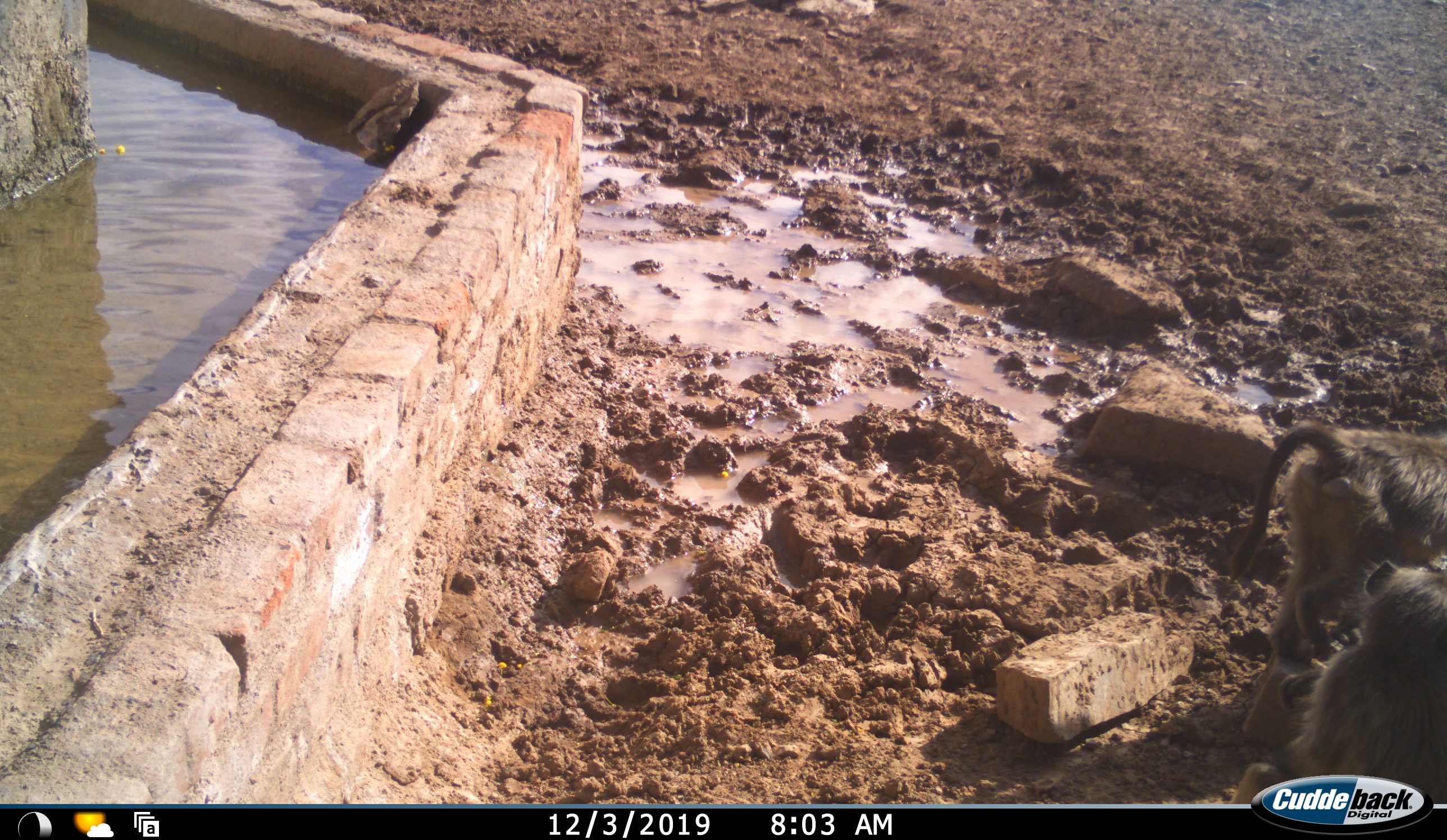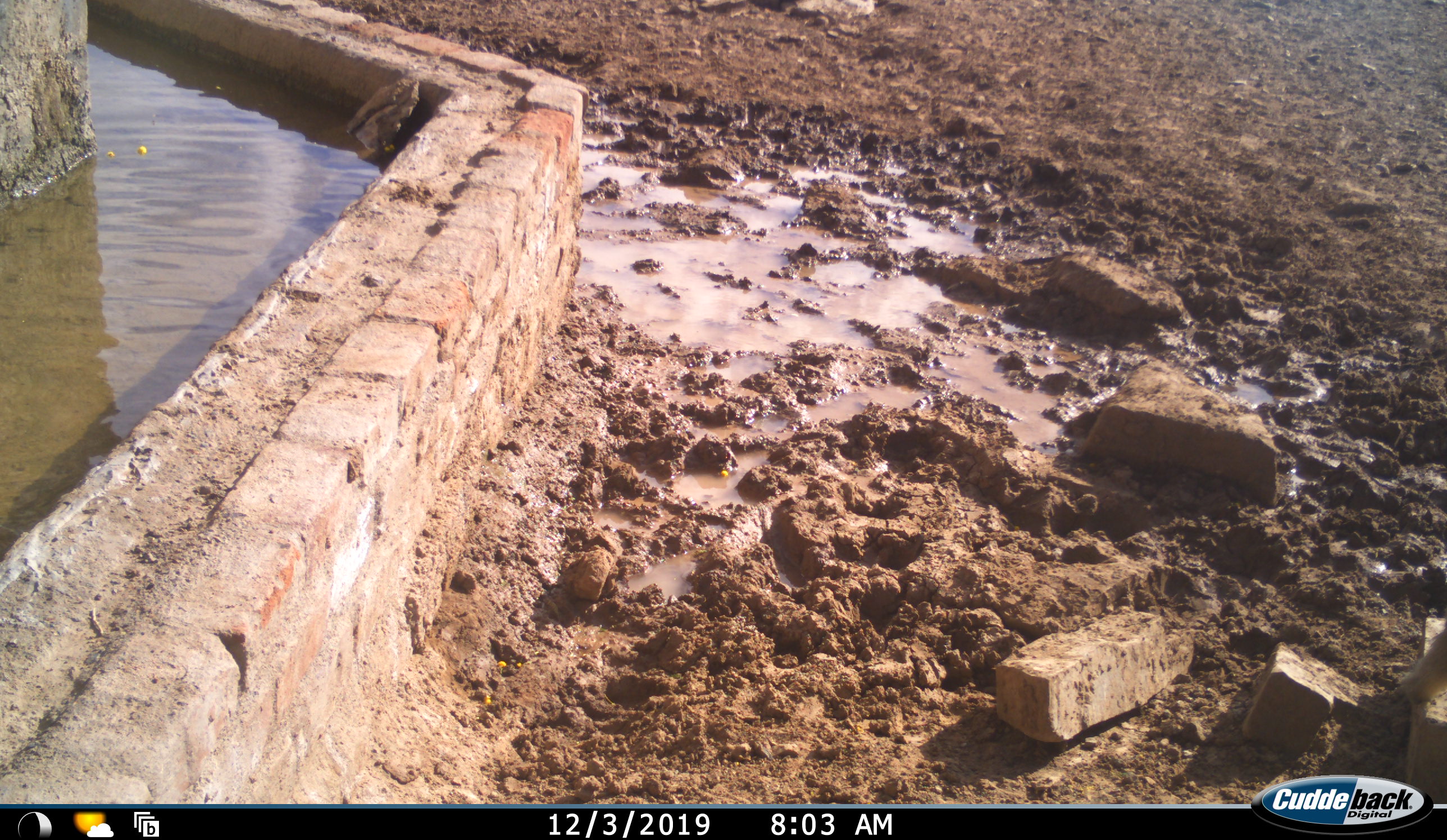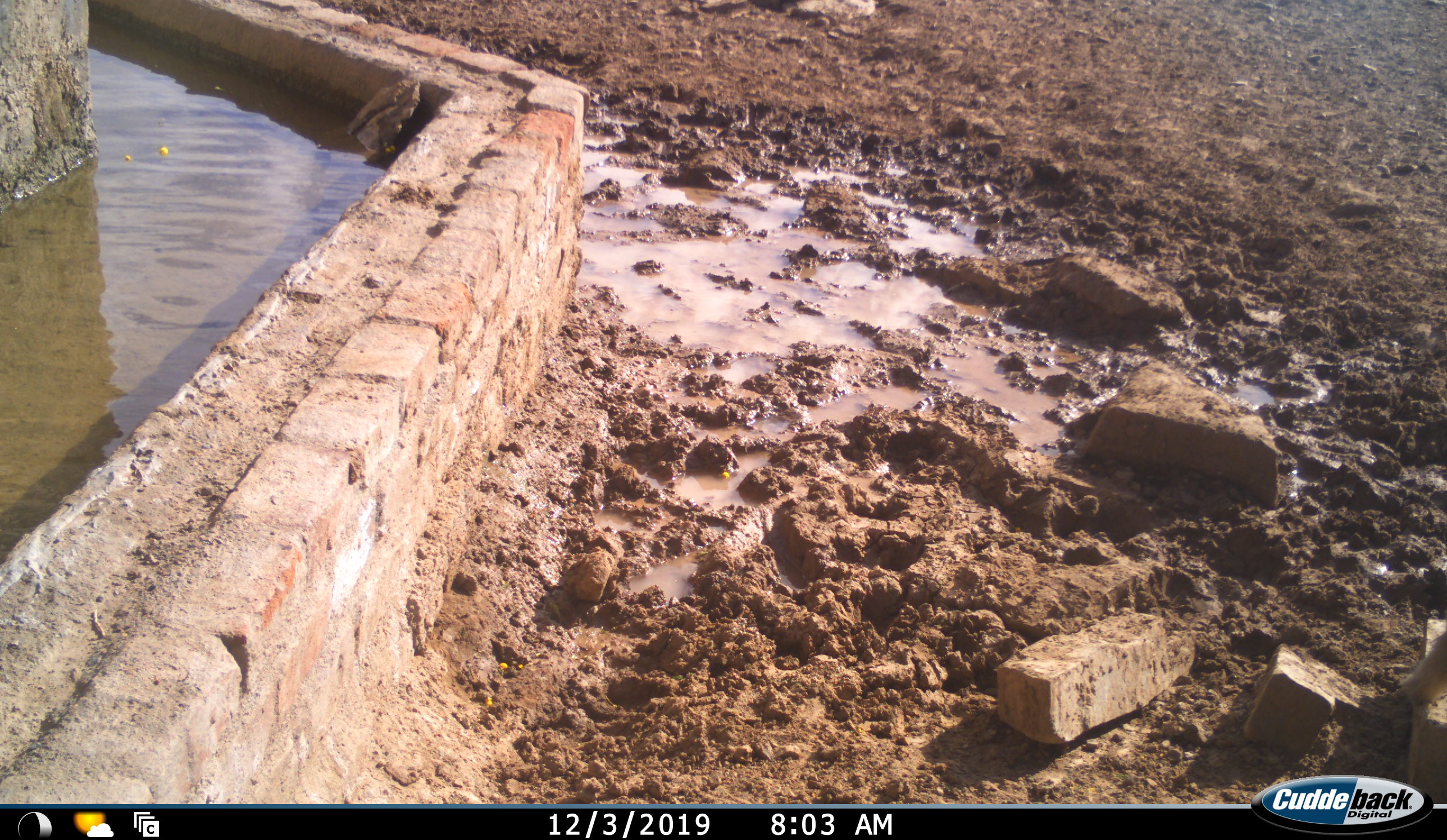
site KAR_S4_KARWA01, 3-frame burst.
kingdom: Animalia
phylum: Chordata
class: Mammalia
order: Primates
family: Cercopithecidae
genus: Papio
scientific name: Papio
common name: baboon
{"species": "baboon (Papio)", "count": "2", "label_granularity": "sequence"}